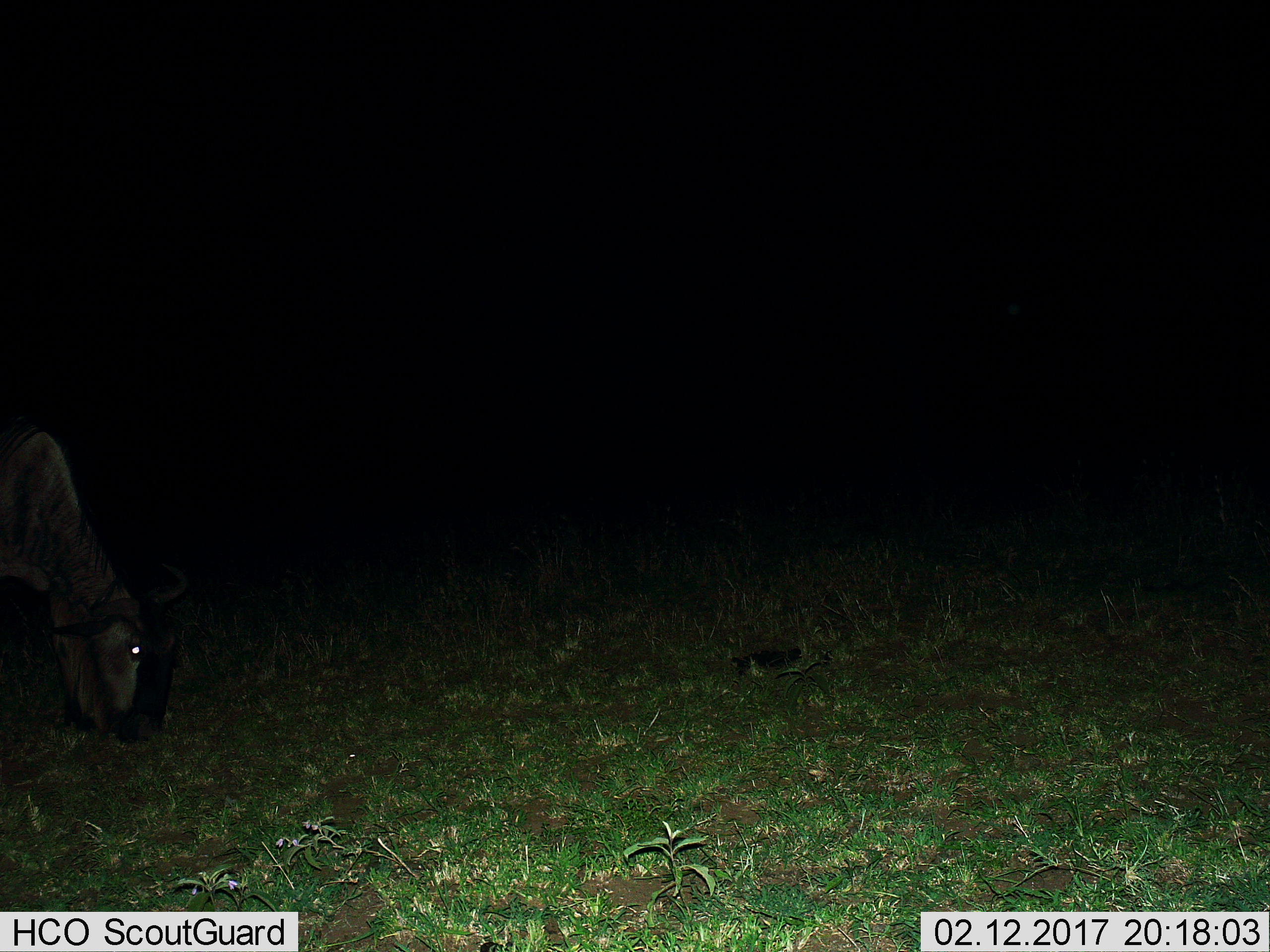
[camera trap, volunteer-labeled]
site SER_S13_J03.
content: unidentified animal